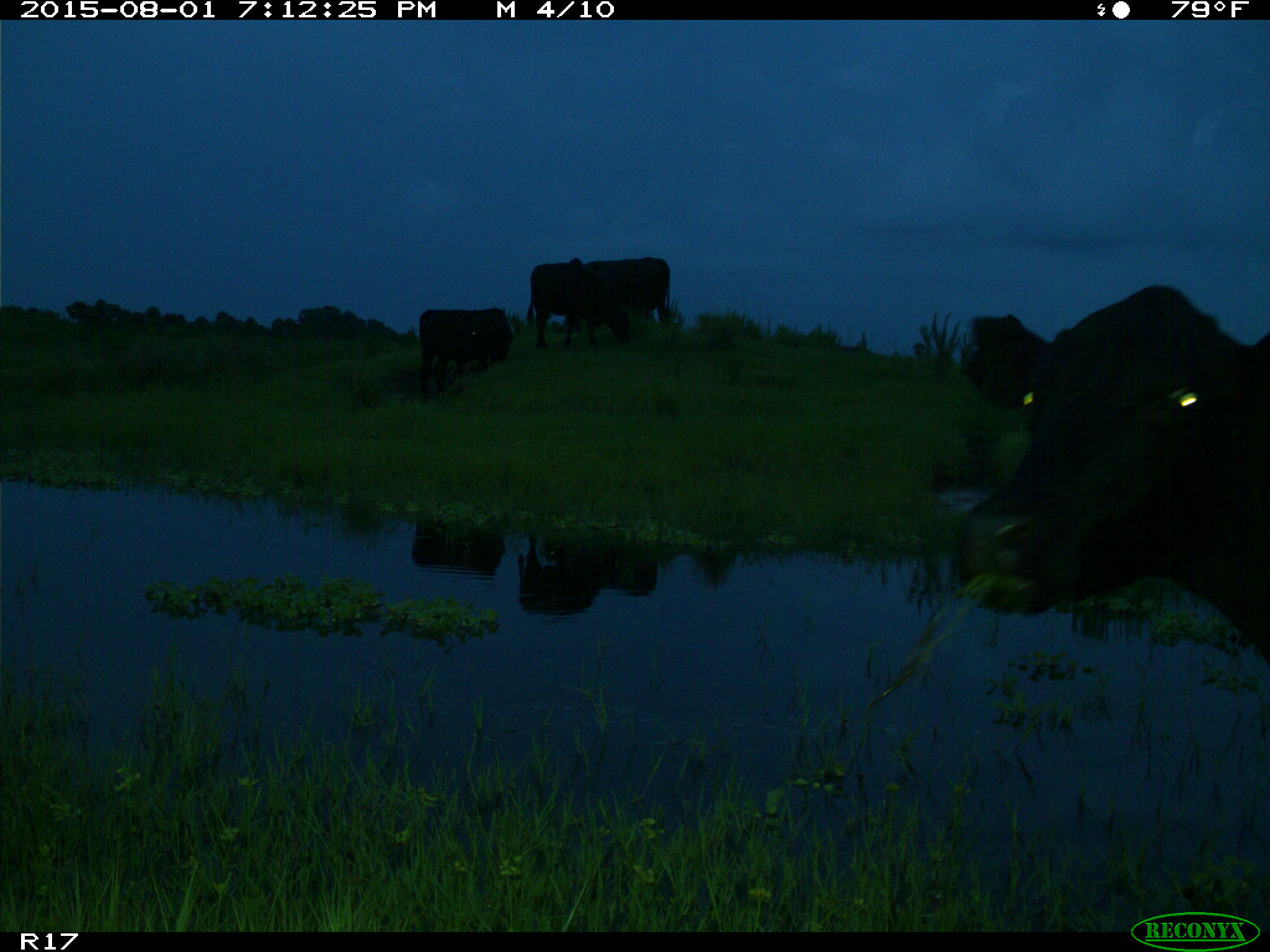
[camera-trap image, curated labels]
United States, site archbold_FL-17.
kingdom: Animalia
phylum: Chordata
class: Mammalia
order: Artiodactyla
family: Bovidae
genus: Bos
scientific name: Bos taurus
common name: domestic cow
Bos taurus (domestic cow).